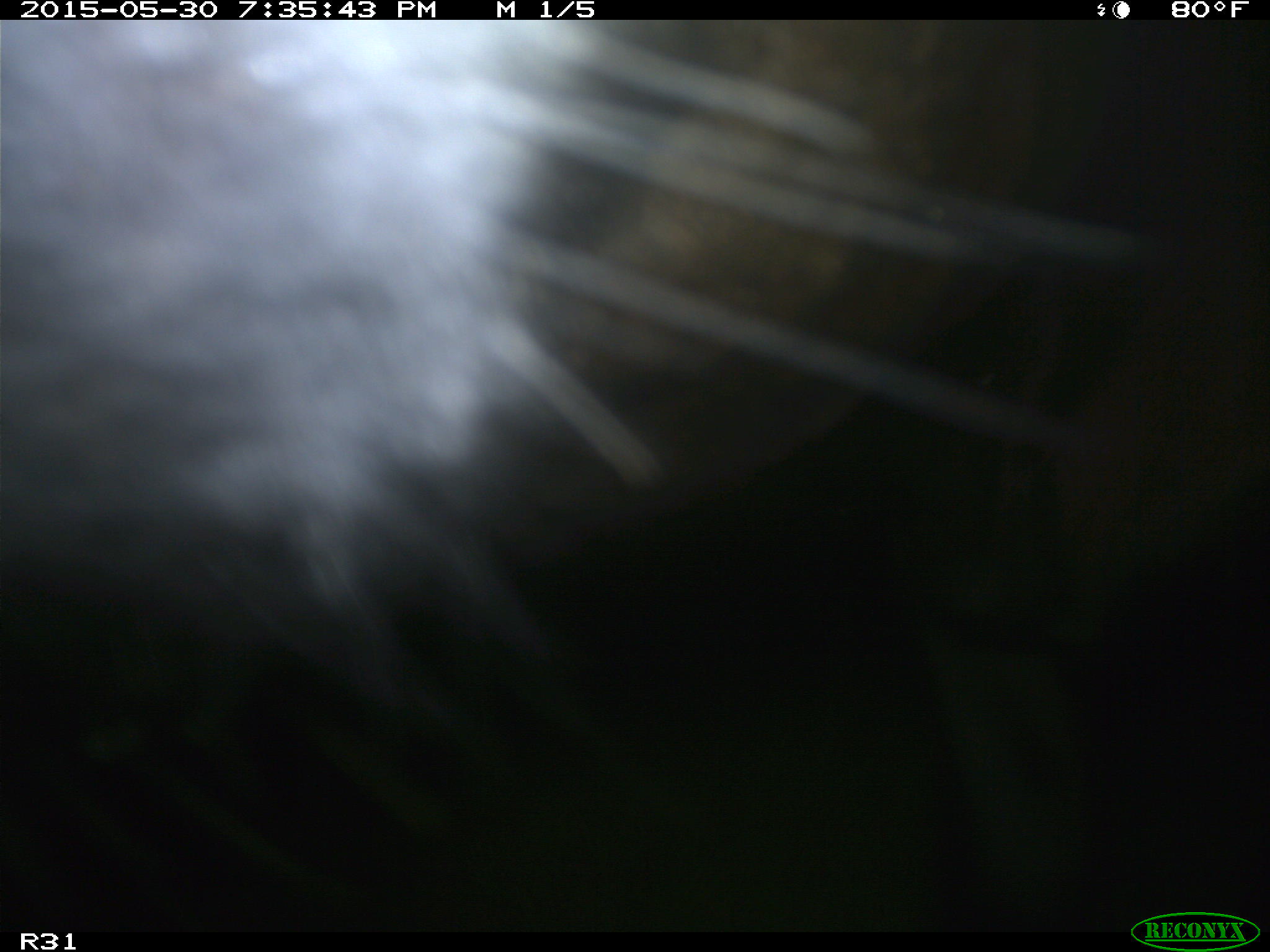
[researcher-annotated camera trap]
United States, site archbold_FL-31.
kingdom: Animalia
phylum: Chordata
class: Mammalia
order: Artiodactyla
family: Bovidae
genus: Bos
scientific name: Bos taurus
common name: domestic cow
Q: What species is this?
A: Bos taurus (domestic cow).